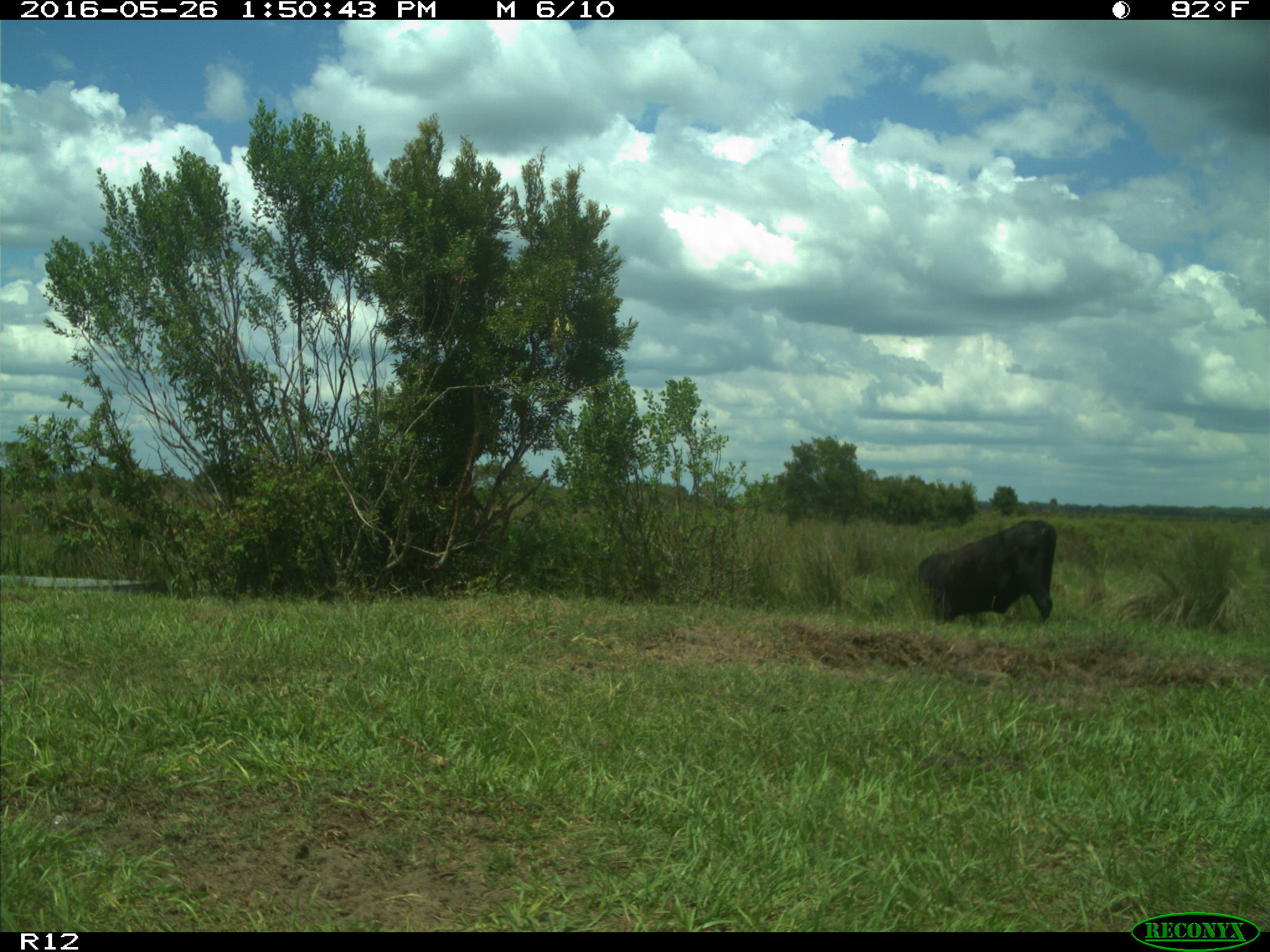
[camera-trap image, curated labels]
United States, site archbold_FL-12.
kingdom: Animalia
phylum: Chordata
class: Mammalia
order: Artiodactyla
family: Bovidae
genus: Bos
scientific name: Bos taurus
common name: domestic cow